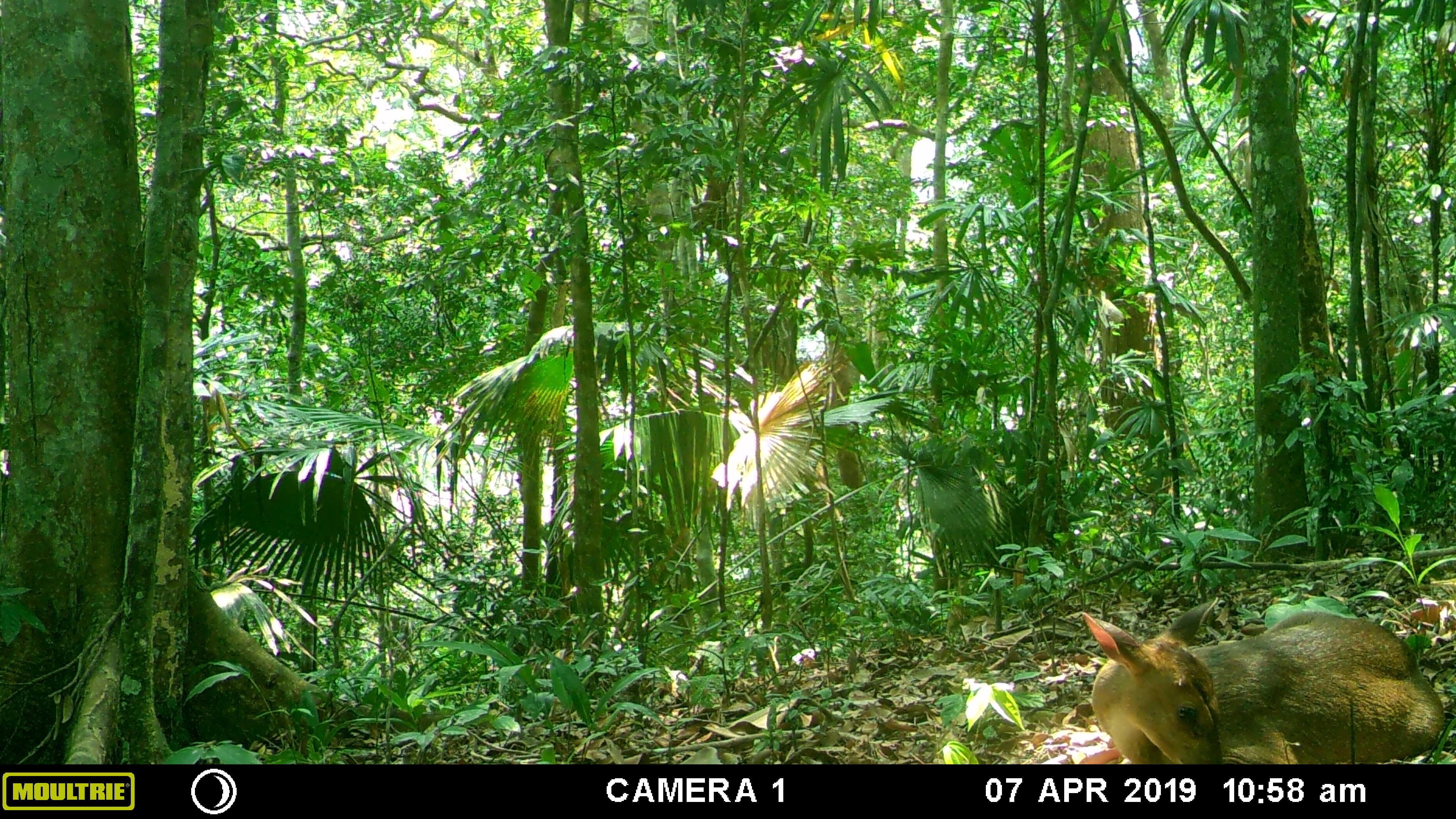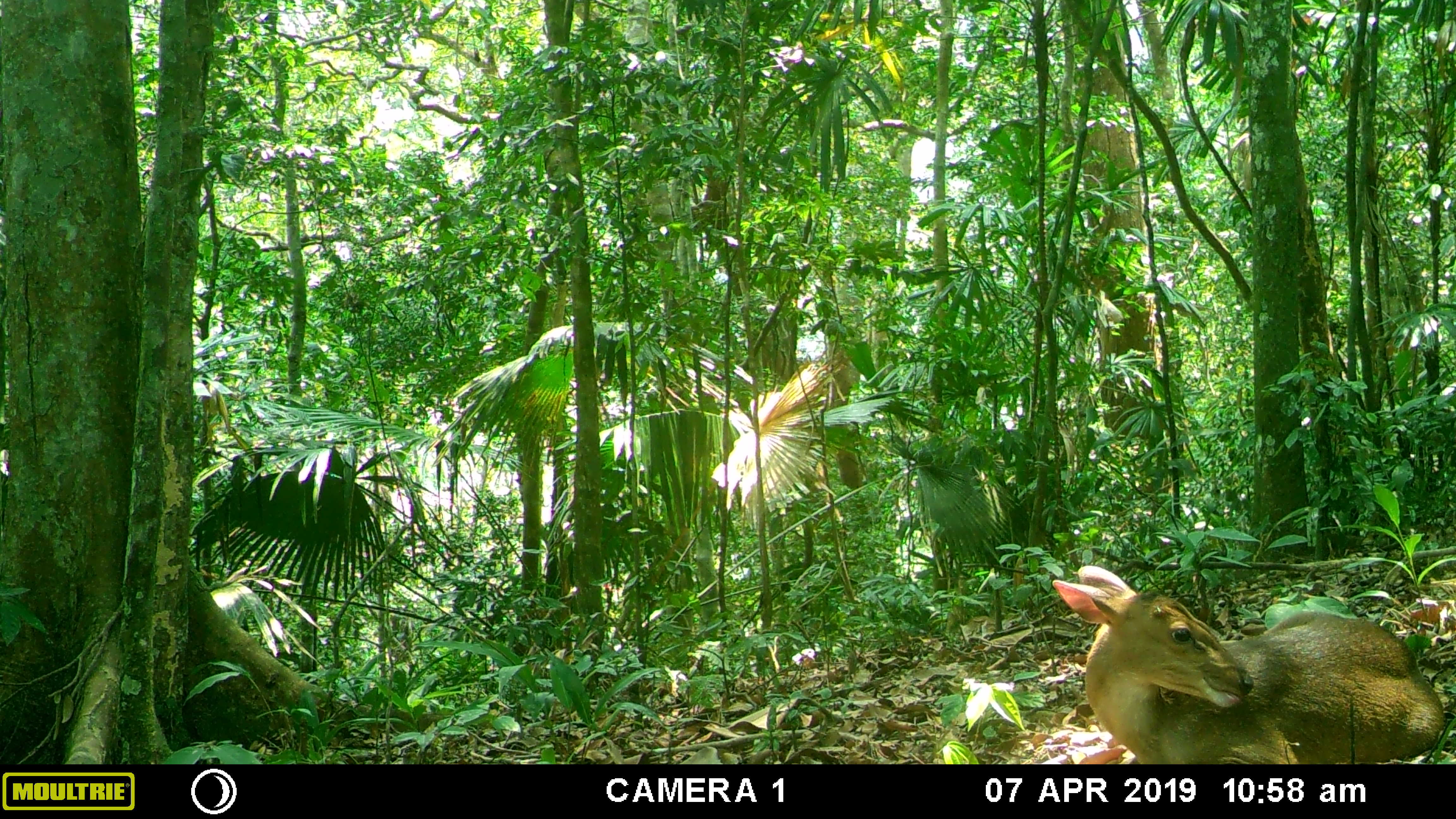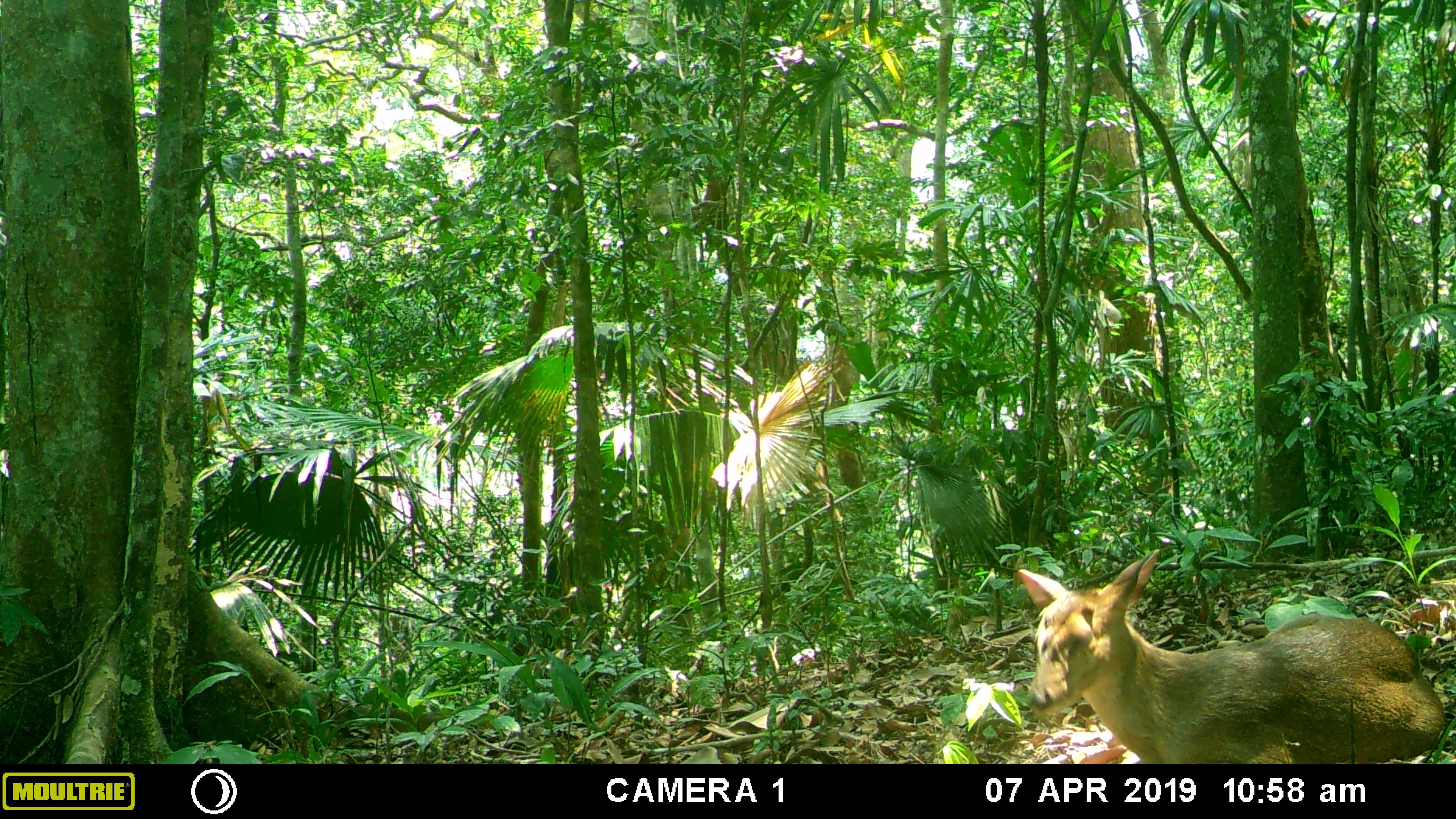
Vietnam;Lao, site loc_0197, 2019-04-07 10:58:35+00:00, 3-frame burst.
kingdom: Animalia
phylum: Chordata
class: Mammalia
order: Artiodactyla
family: Cervidae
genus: Muntiacus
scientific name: Muntiacus vuquangensis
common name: large-antlered muntjac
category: large antlered muntjac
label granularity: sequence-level